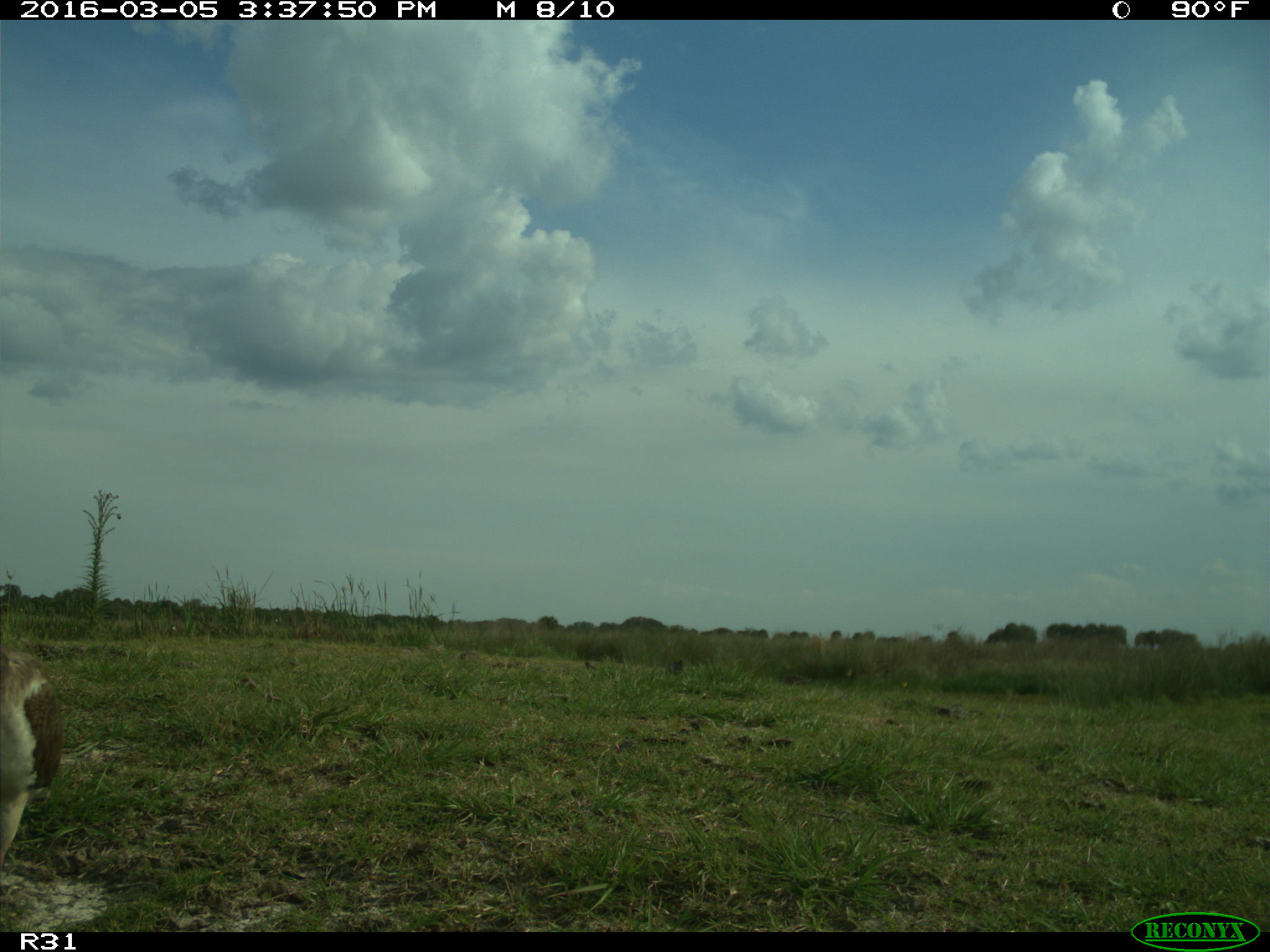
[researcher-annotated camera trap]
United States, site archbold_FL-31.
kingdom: Animalia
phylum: Chordata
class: Aves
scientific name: Aves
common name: birds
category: unidentified bird